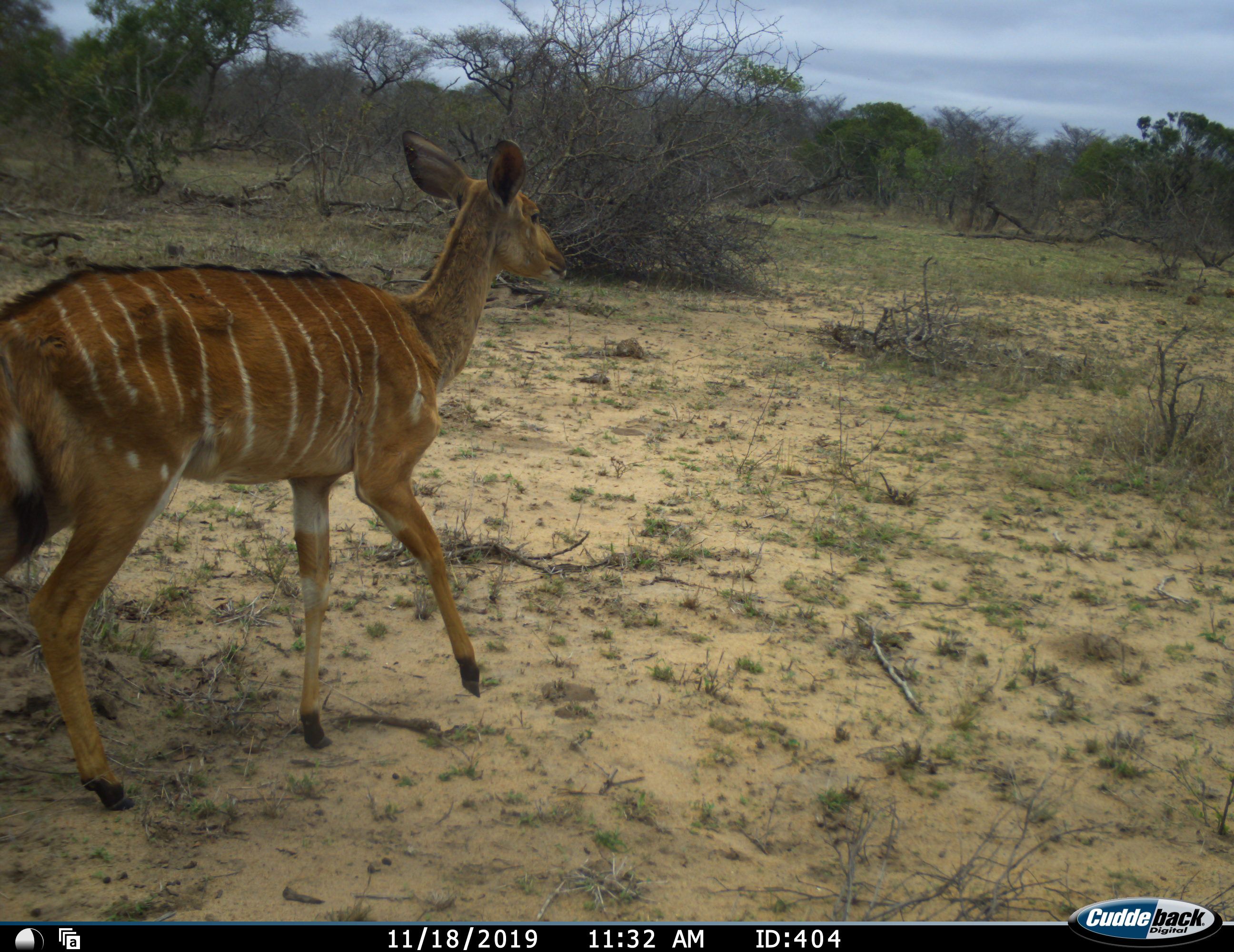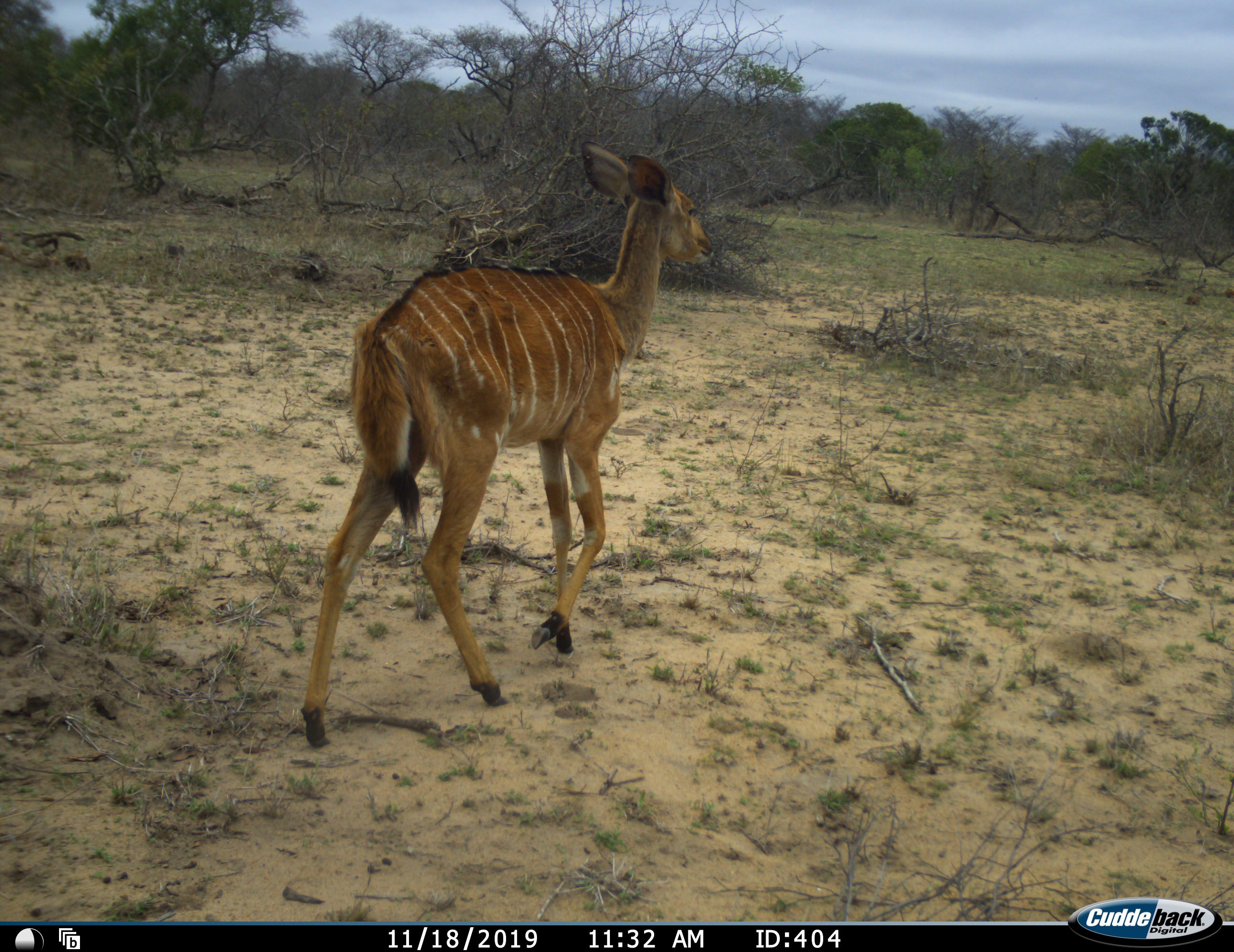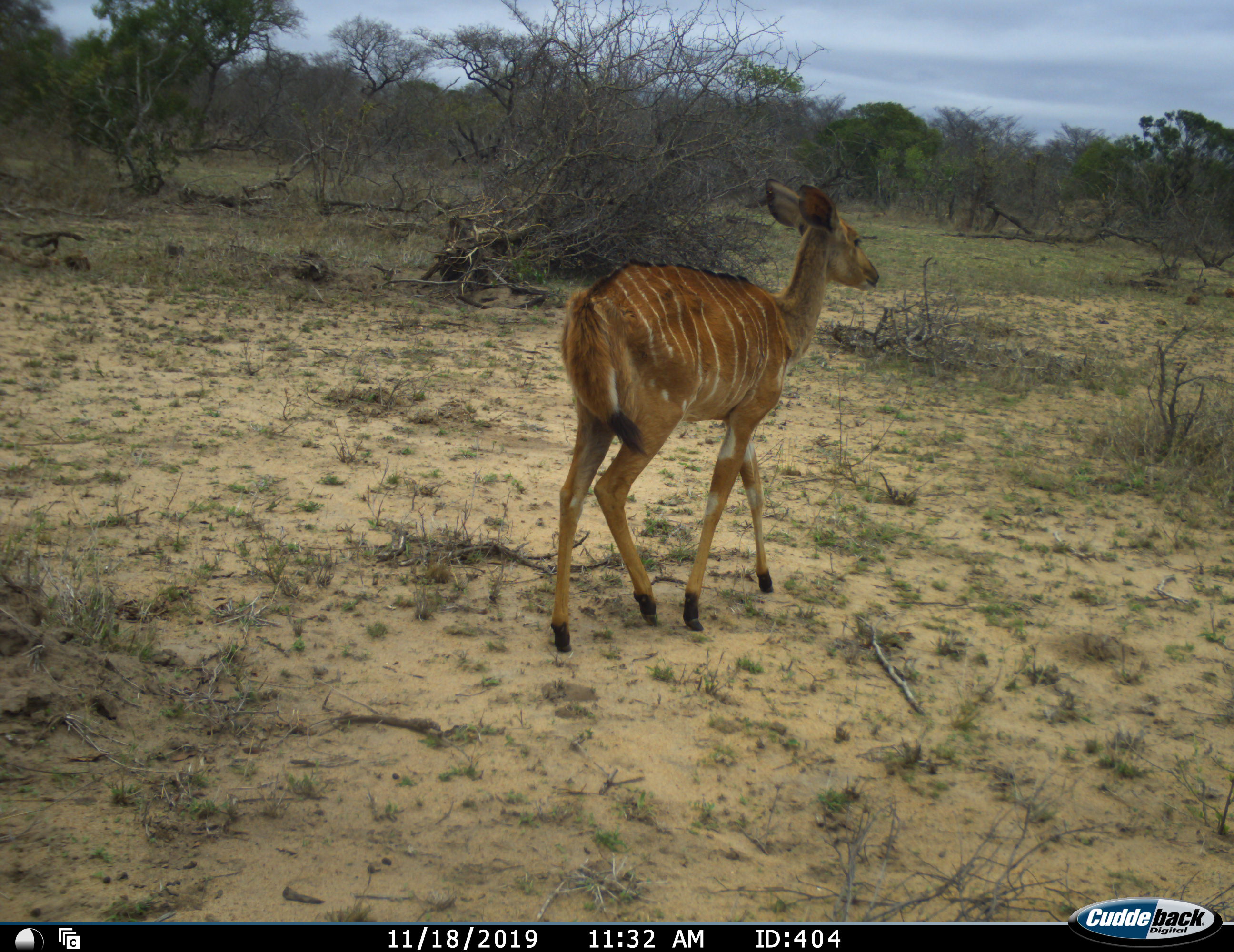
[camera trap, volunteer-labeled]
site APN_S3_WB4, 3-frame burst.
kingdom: Animalia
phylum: Chordata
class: Mammalia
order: Artiodactyla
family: Bovidae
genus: Tragelaphus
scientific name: Tragelaphus angasii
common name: nyala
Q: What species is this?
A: Nyala (Tragelaphus angasii).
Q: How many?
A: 1.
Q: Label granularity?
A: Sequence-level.